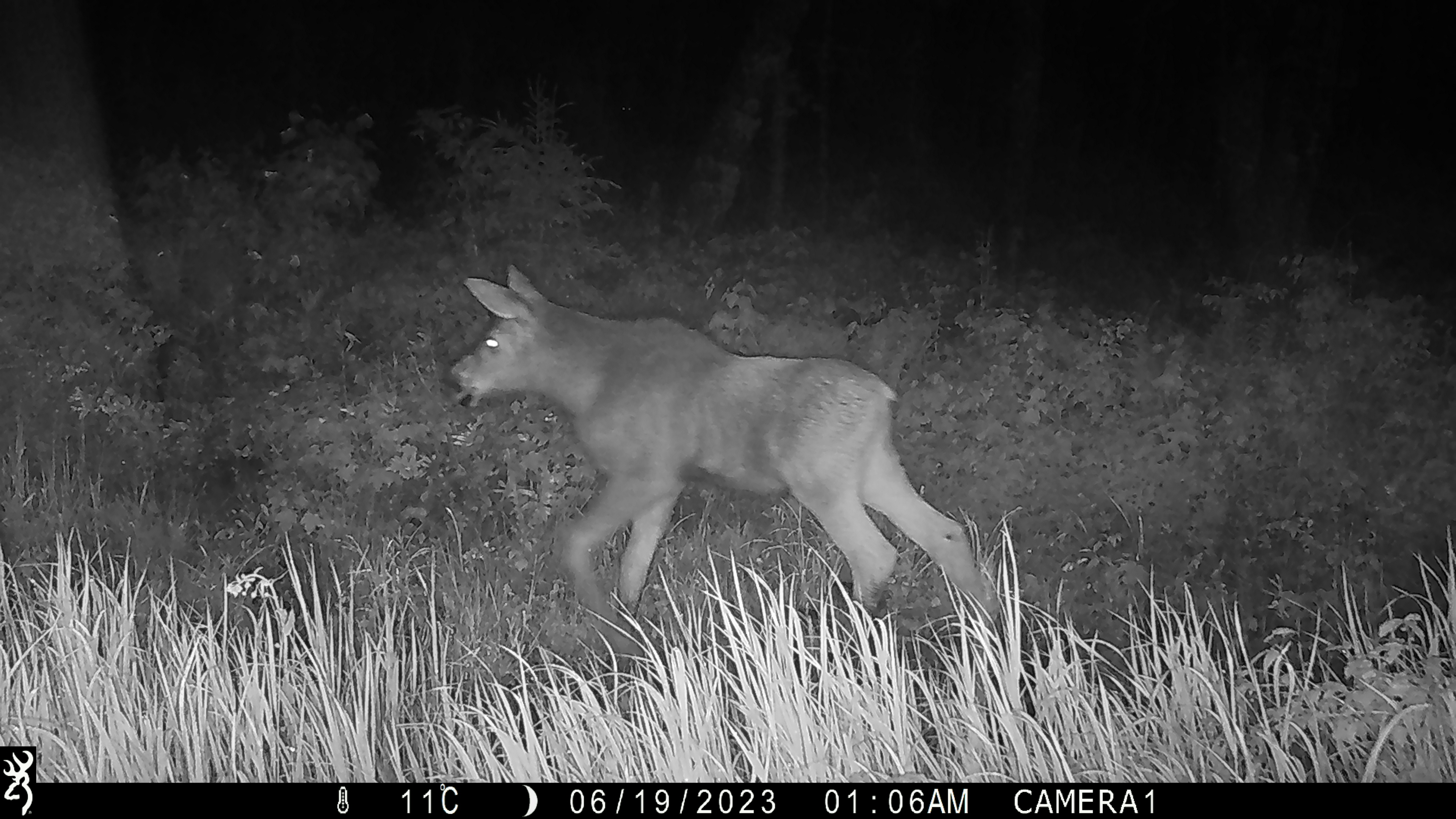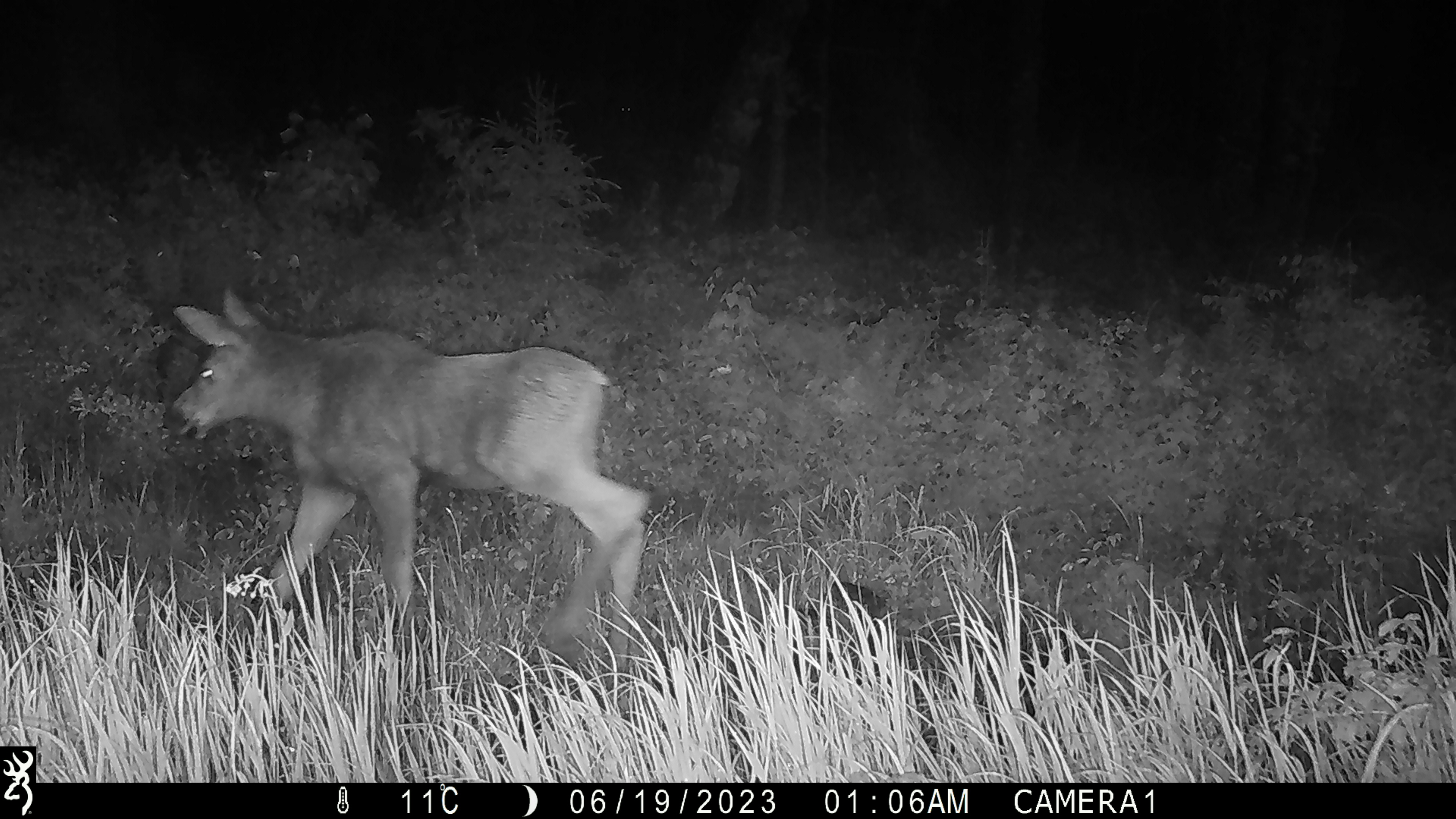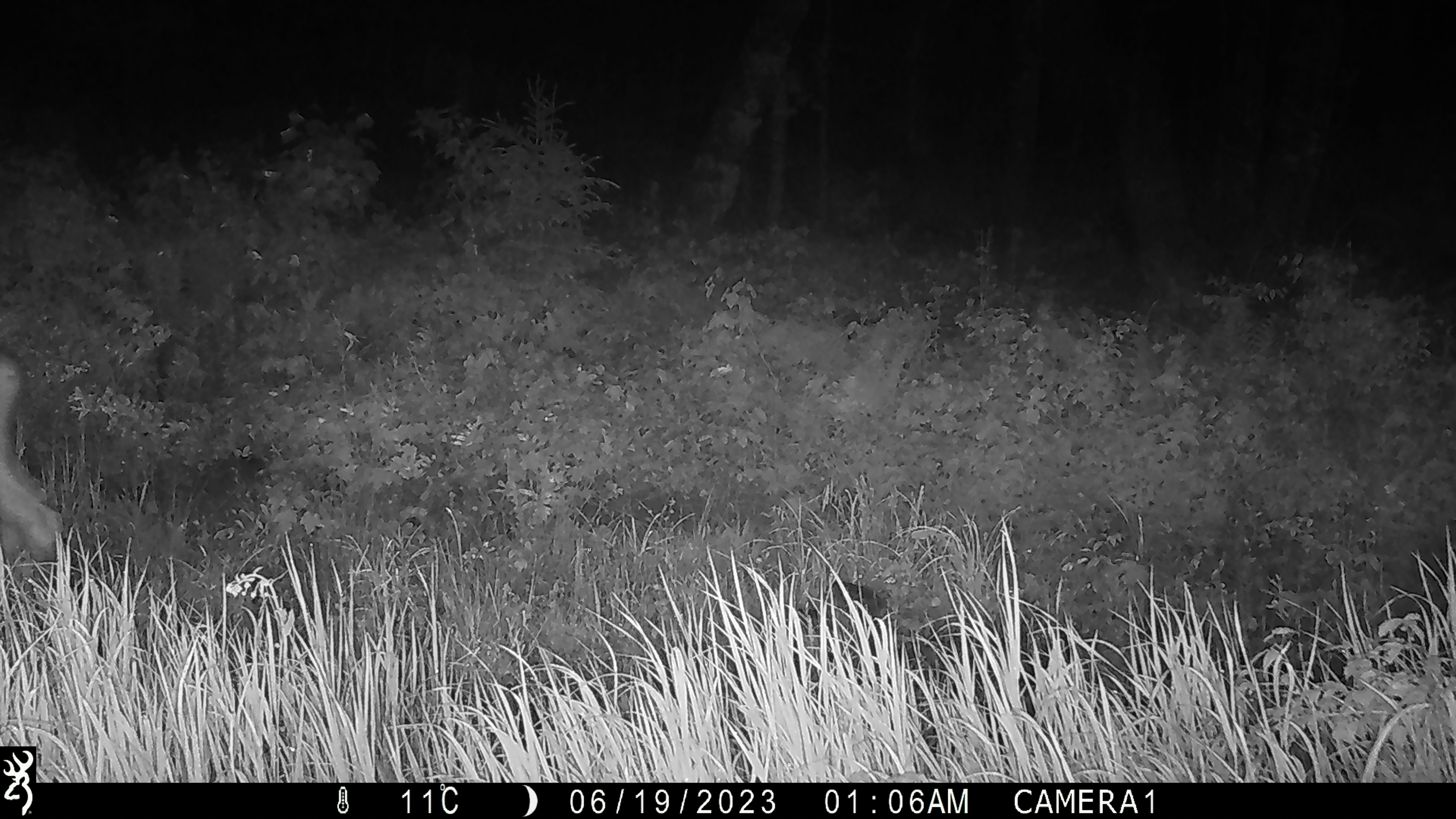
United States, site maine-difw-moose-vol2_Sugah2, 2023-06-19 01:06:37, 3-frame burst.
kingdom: Animalia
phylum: Chordata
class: Mammalia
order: Artiodactyla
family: Cervidae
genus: Alces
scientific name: Alces alces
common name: moose